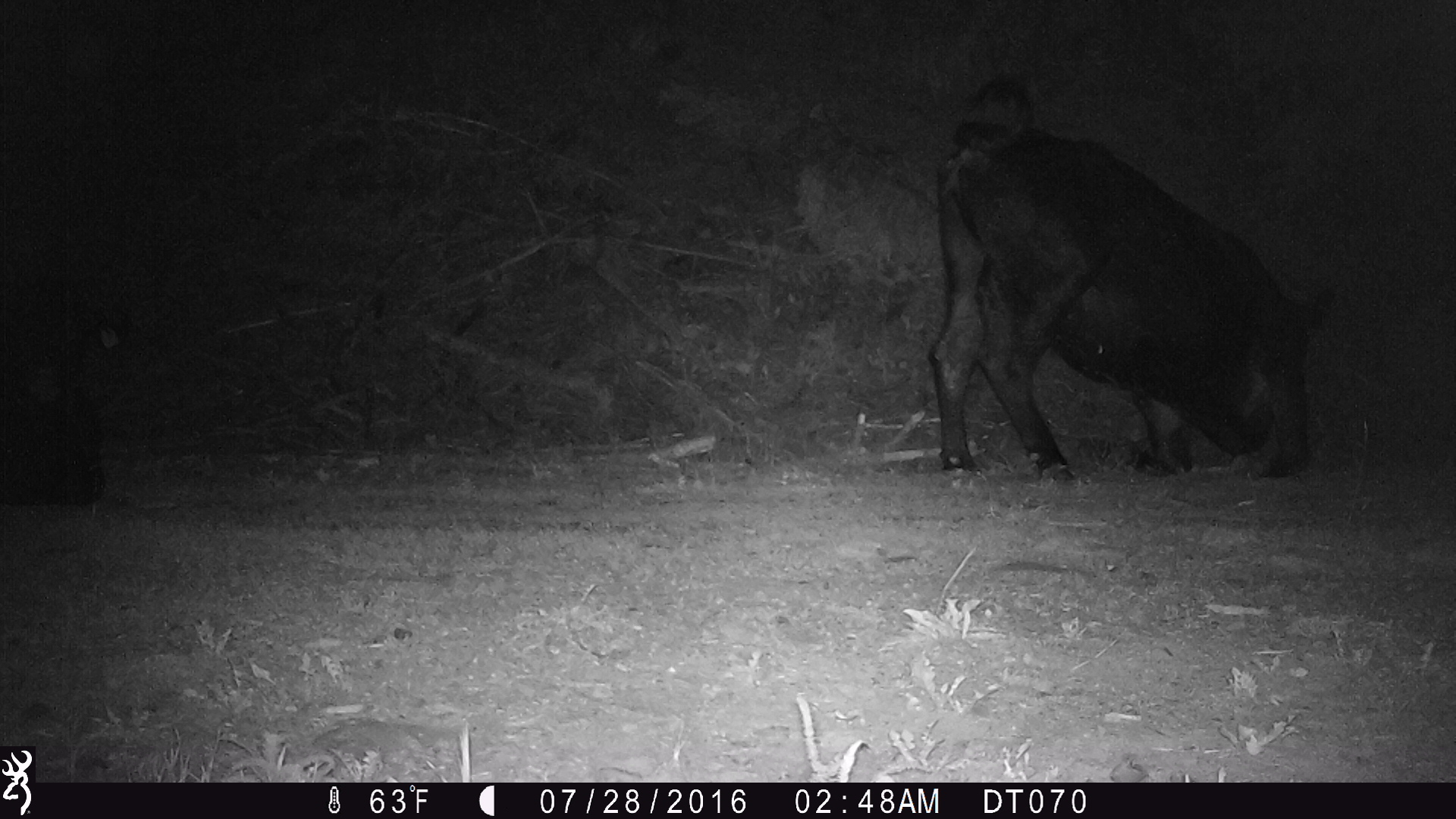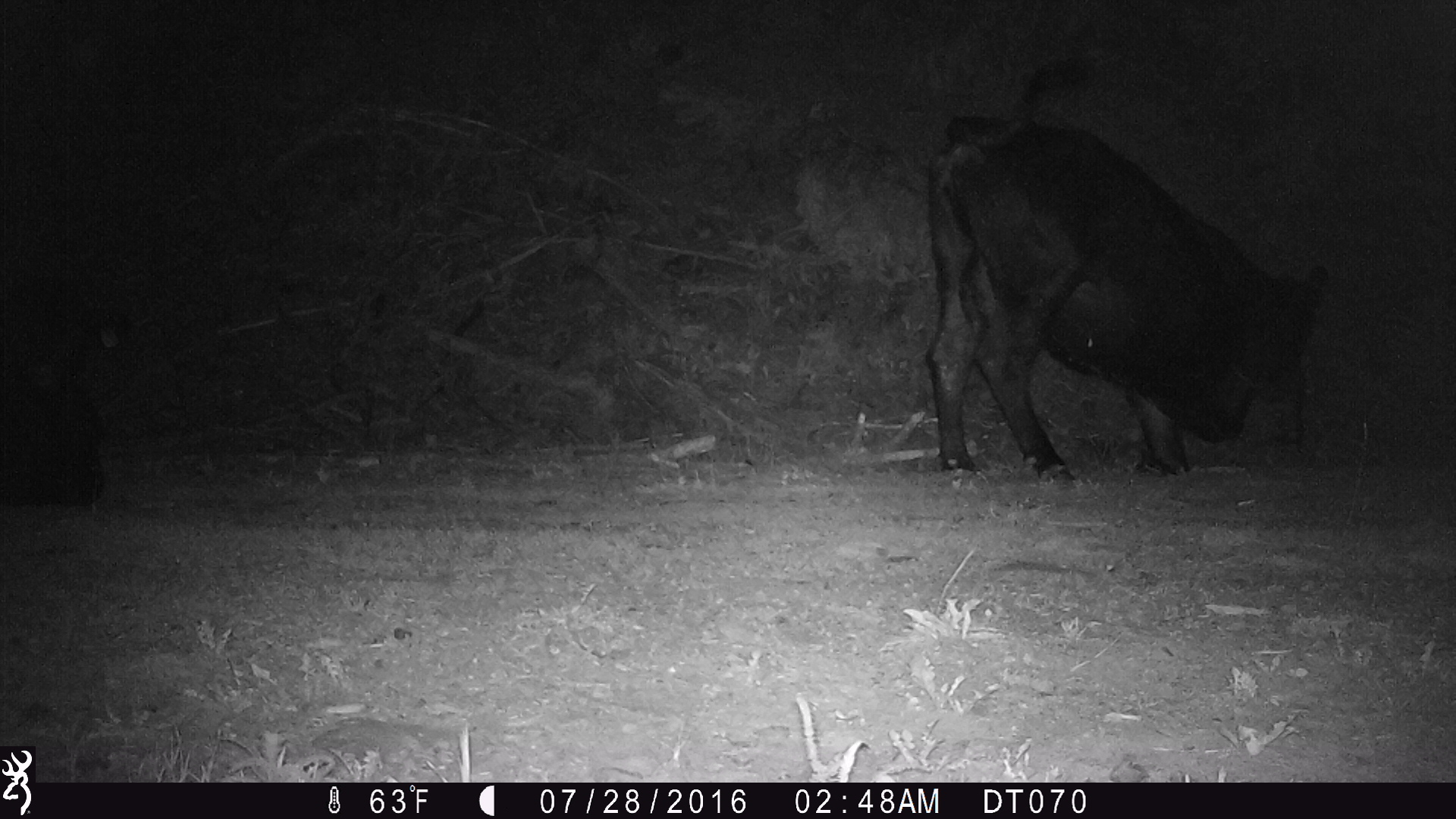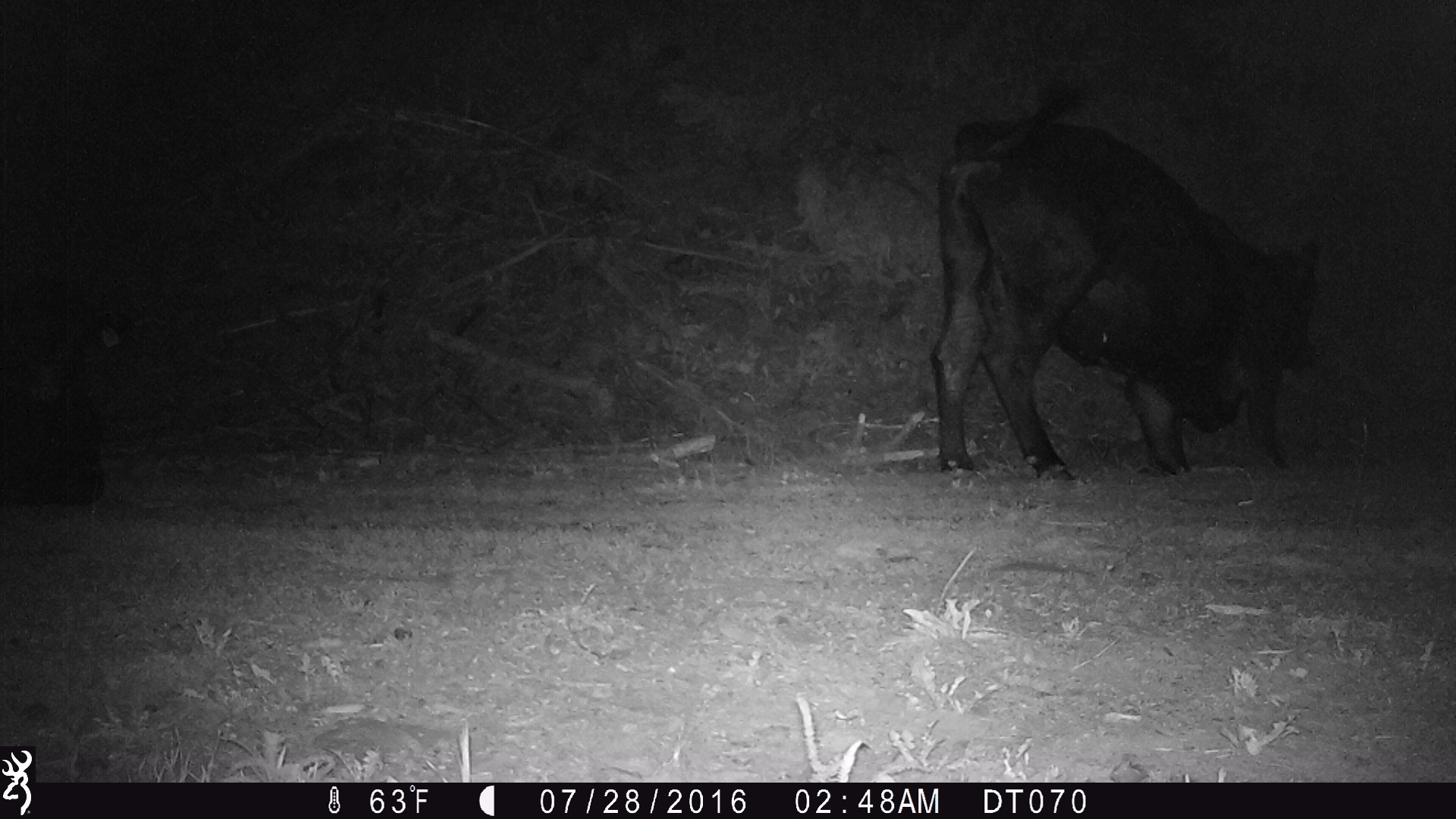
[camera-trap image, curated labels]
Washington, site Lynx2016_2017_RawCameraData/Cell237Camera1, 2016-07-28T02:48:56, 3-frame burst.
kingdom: Animalia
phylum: Chordata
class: Mammalia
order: Artiodactyla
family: Bovidae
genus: Bos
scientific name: Bos taurus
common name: domestic cattle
Domestic cattle (Bos taurus). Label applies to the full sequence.